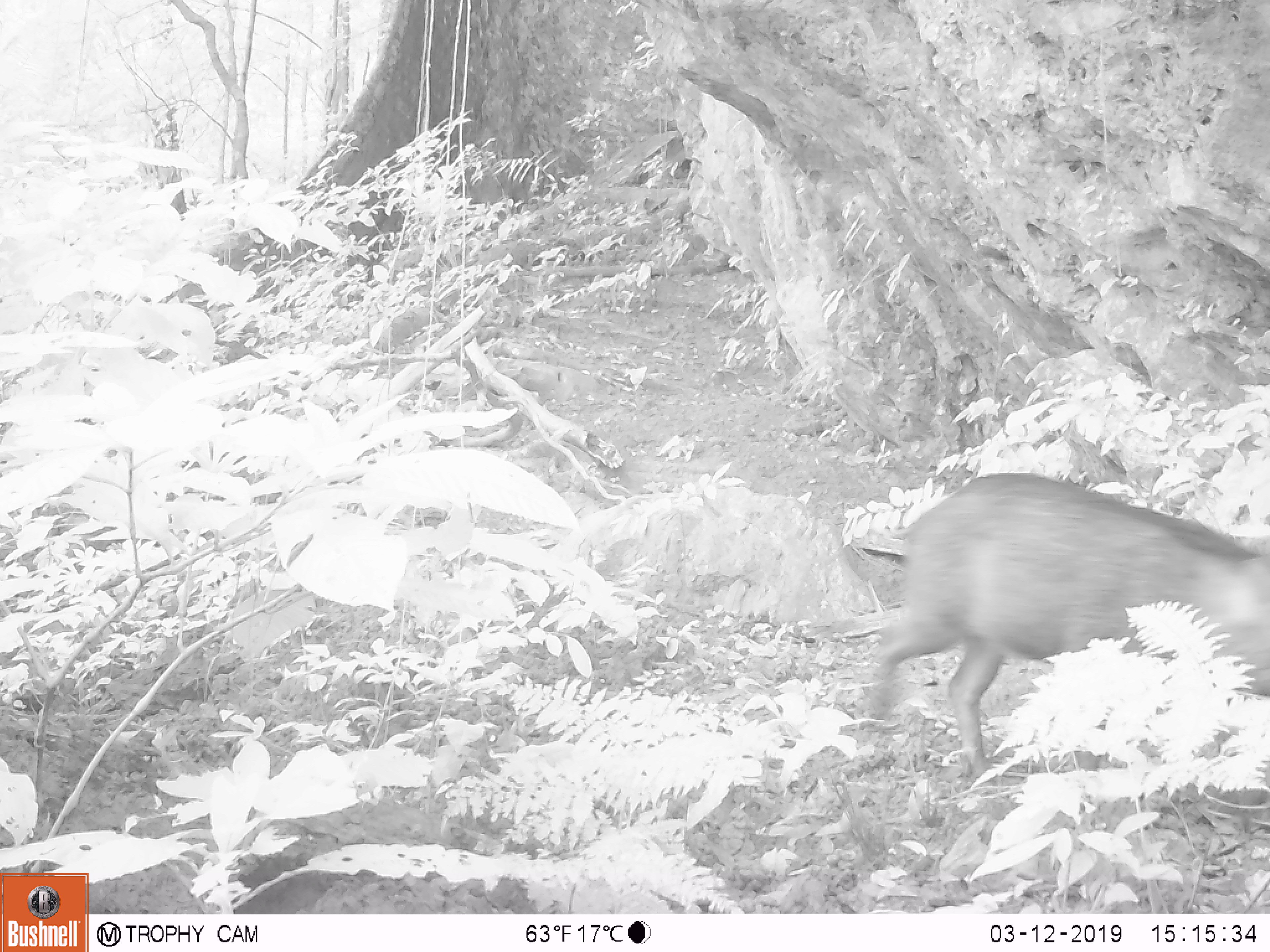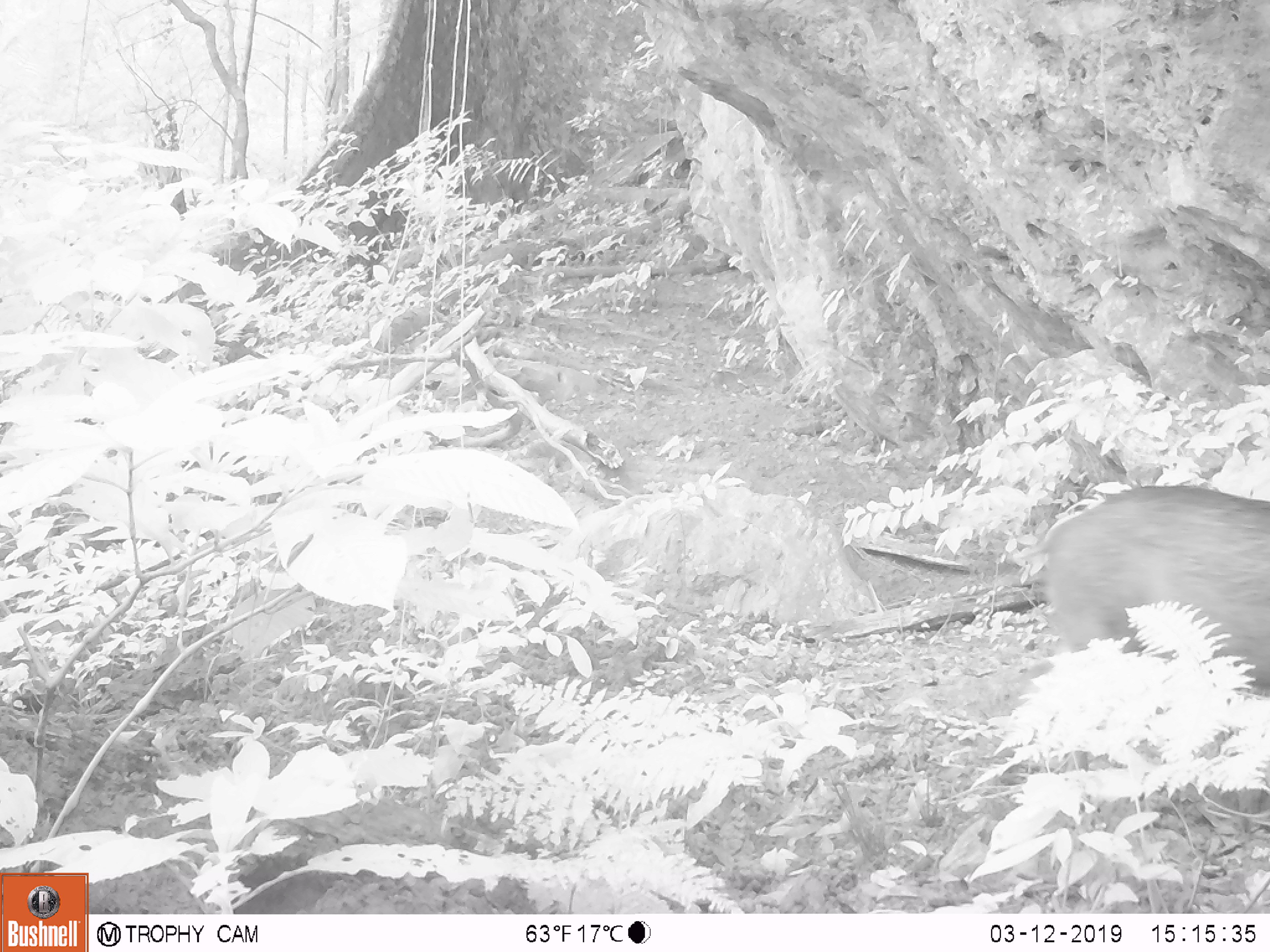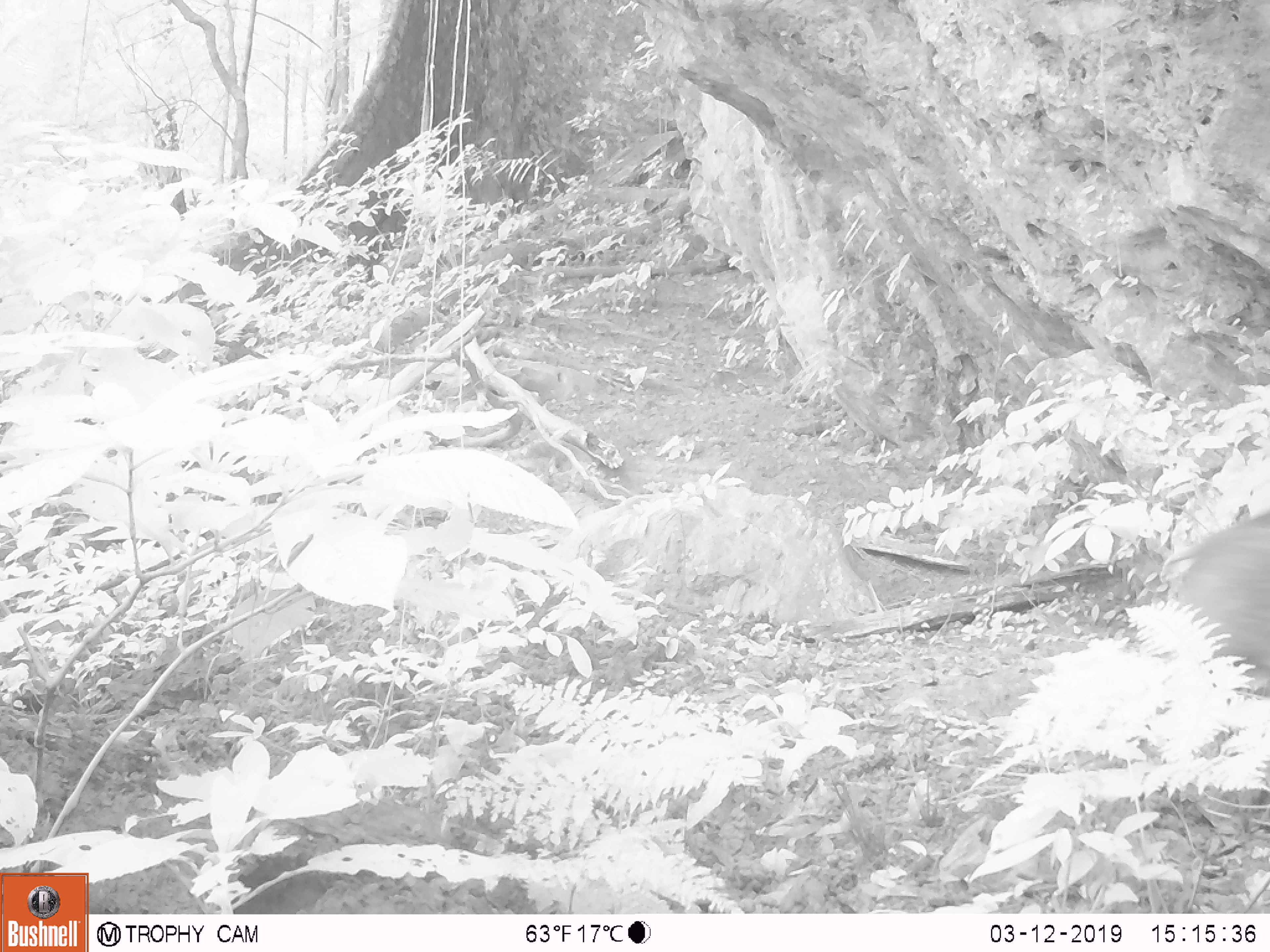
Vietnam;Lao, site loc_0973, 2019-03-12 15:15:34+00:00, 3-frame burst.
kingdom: Animalia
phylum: Chordata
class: Mammalia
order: Artiodactyla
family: Suidae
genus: Sus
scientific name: Sus scrofa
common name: eurasian wild pig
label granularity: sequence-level